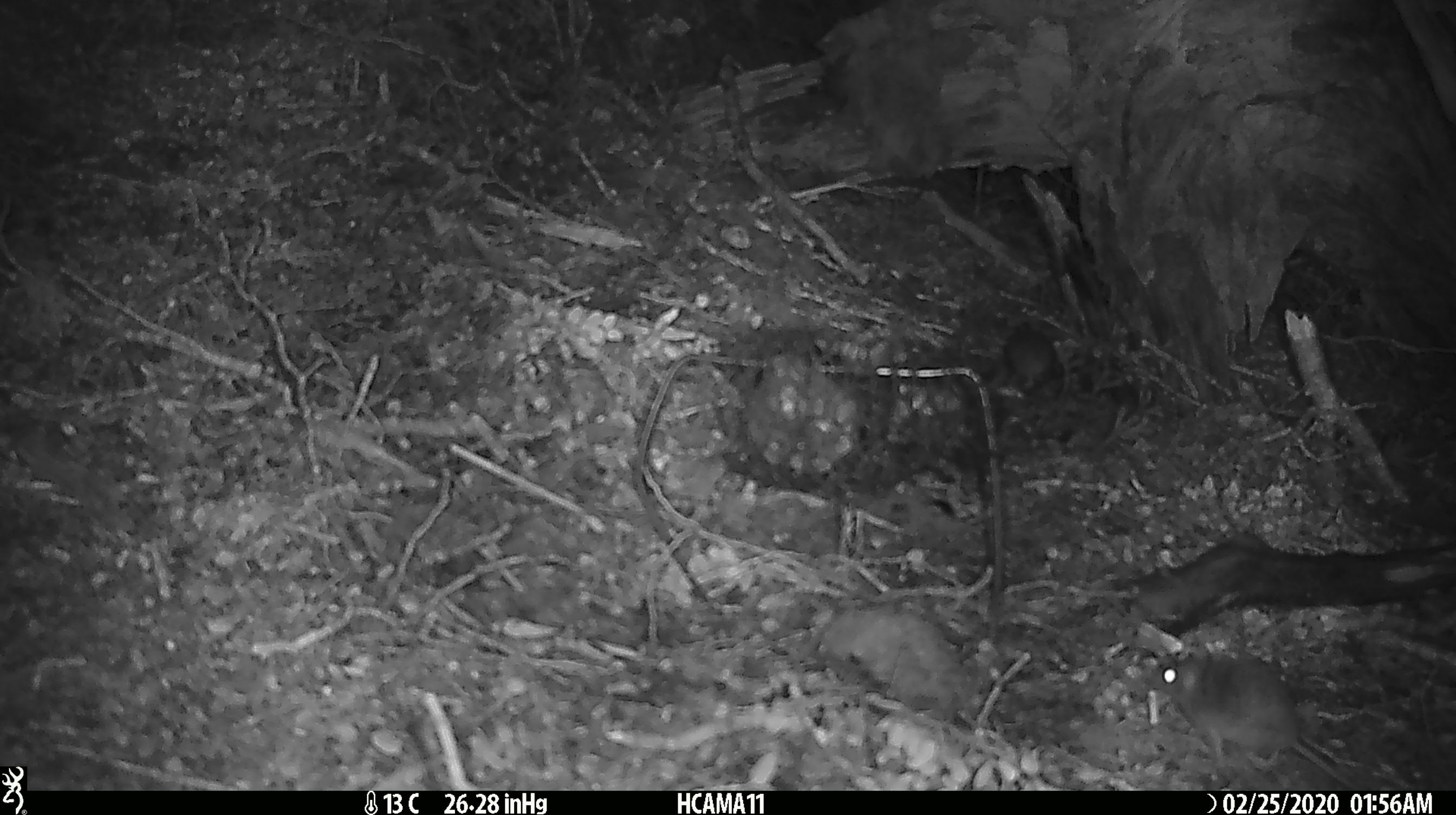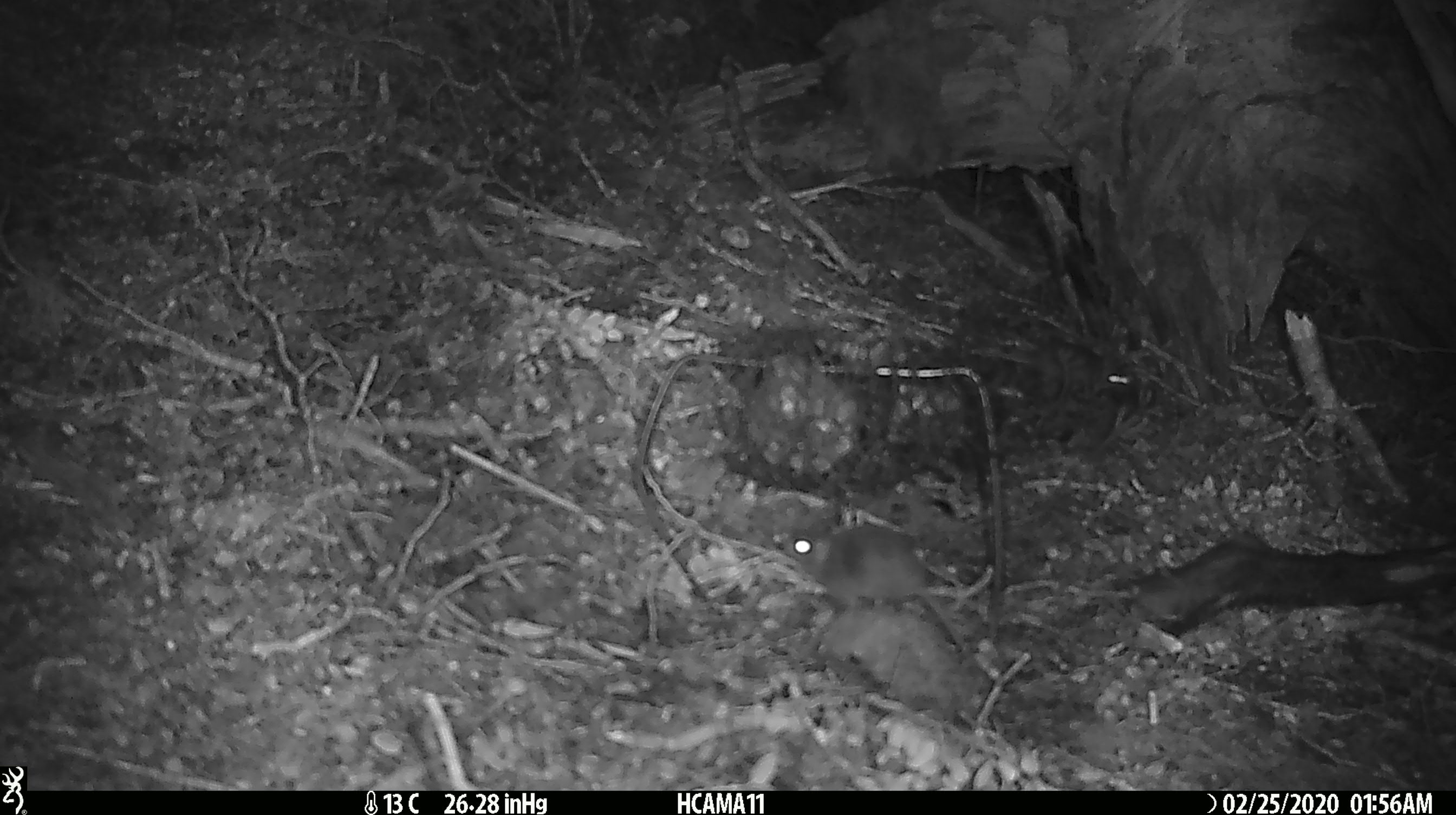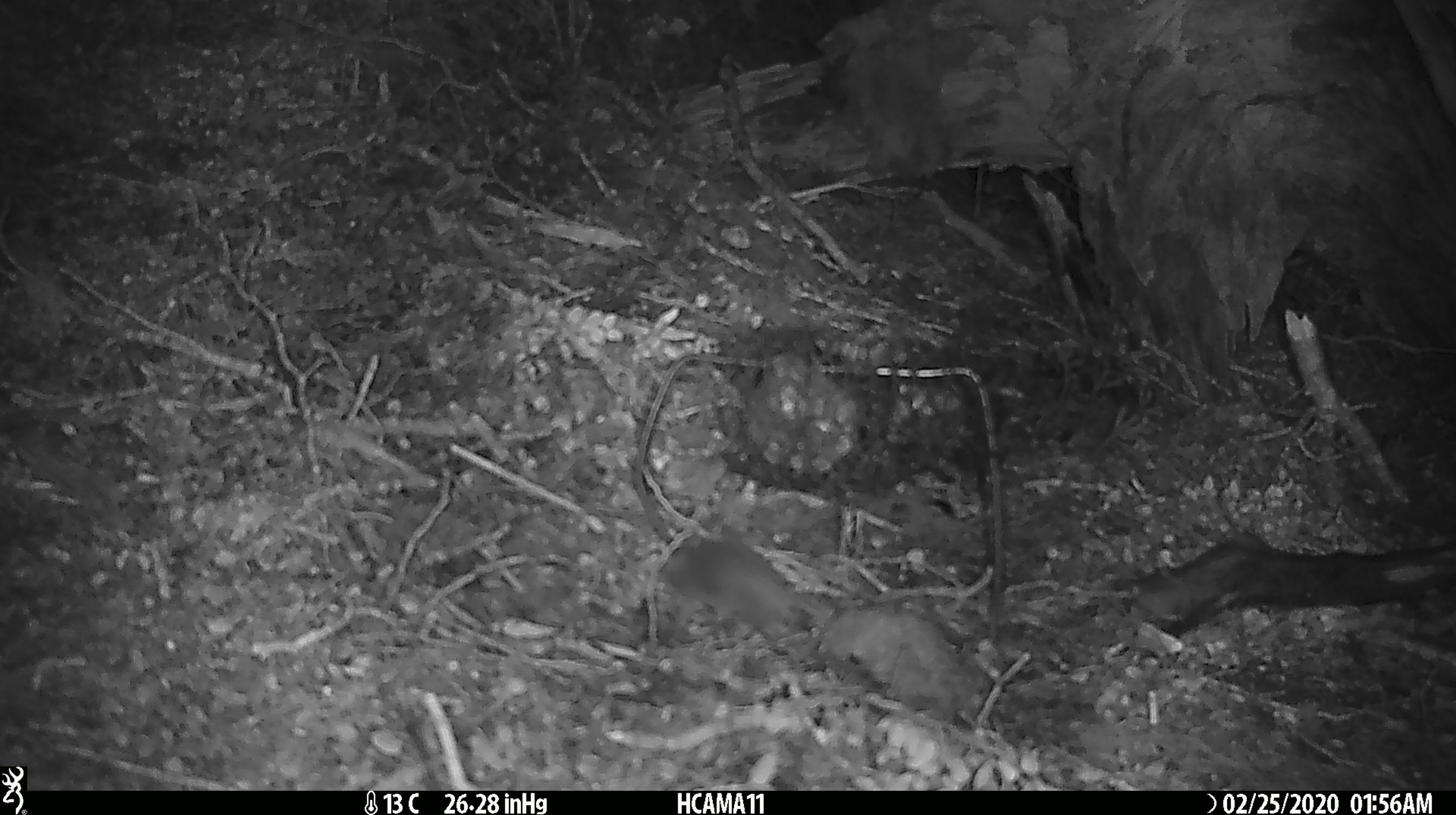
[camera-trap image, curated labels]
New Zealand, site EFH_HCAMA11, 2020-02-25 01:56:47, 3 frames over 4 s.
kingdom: Animalia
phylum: Chordata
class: Mammalia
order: Rodentia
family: Muridae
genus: Mus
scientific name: Mus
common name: mouse